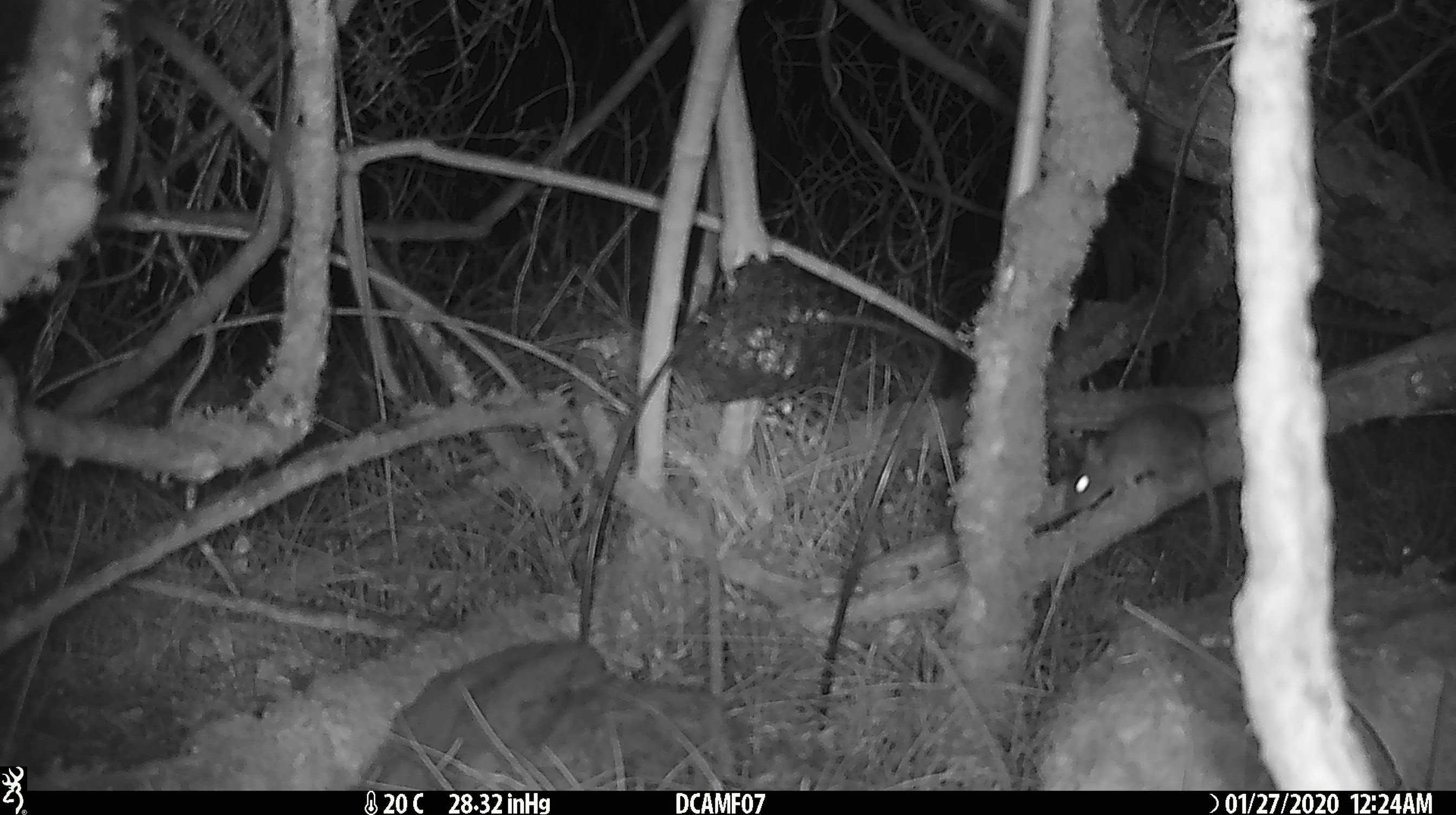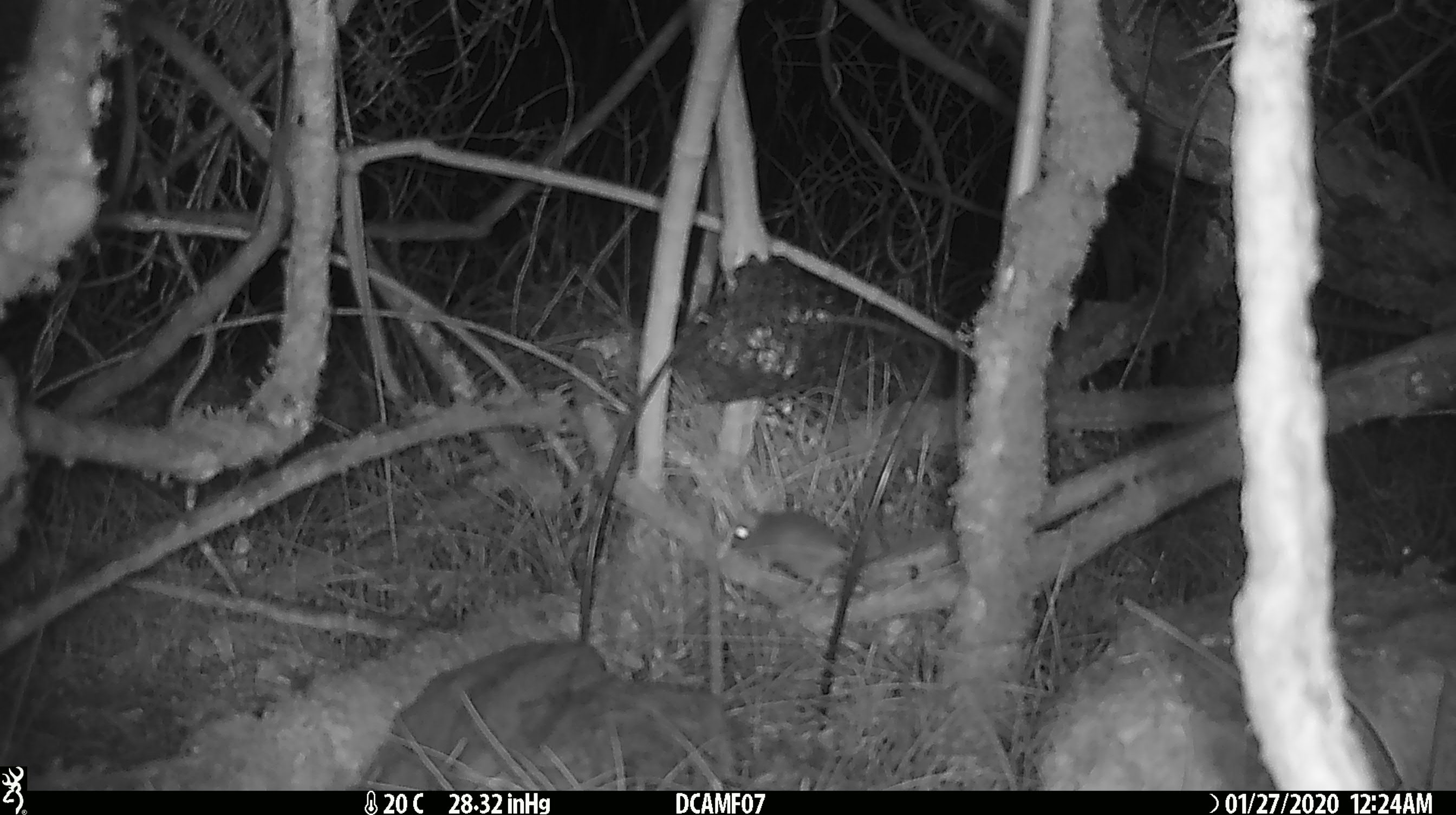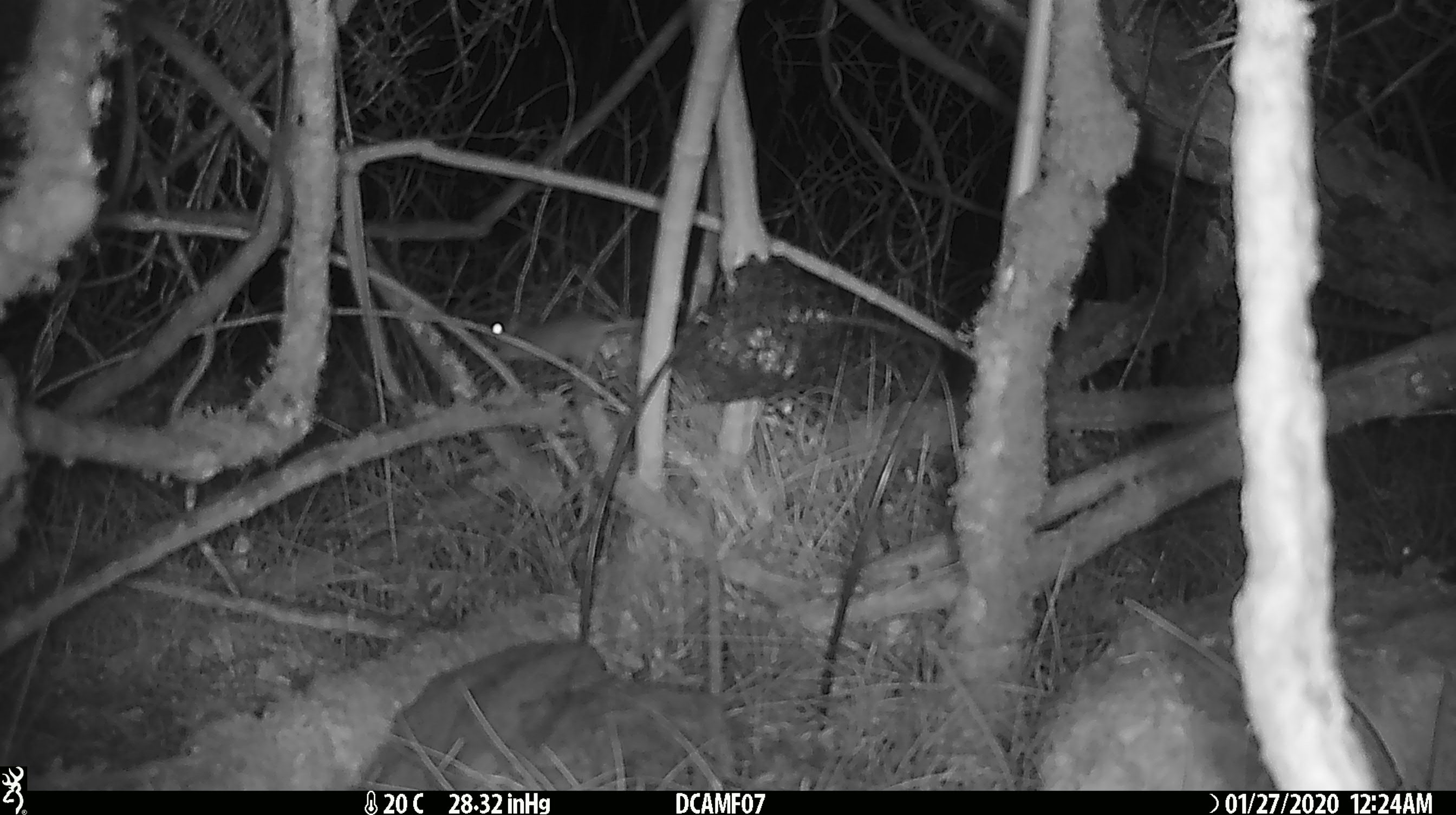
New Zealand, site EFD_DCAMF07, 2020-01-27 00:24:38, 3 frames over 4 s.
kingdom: Animalia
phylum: Chordata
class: Mammalia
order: Rodentia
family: Muridae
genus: Mus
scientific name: Mus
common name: mouse